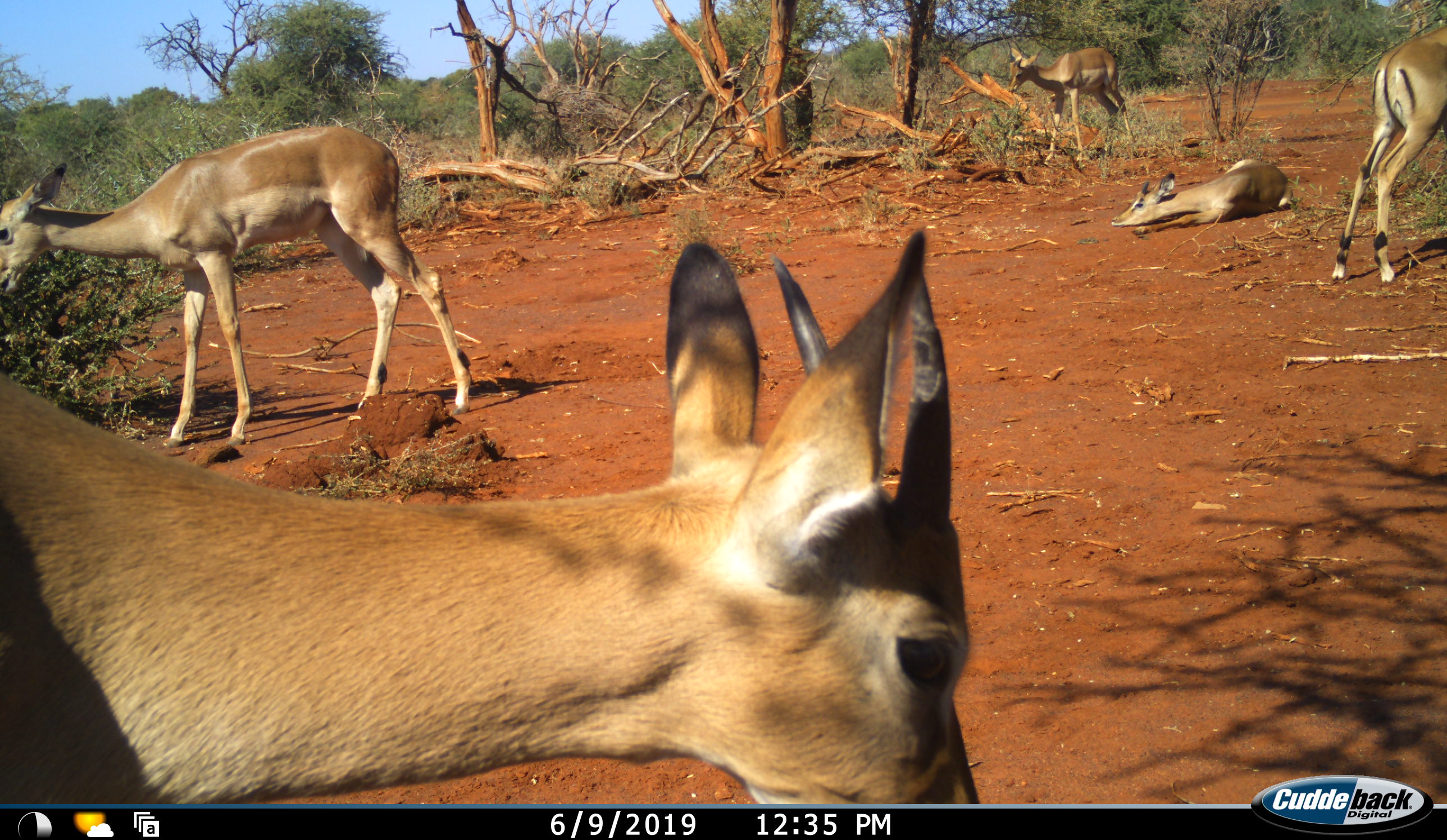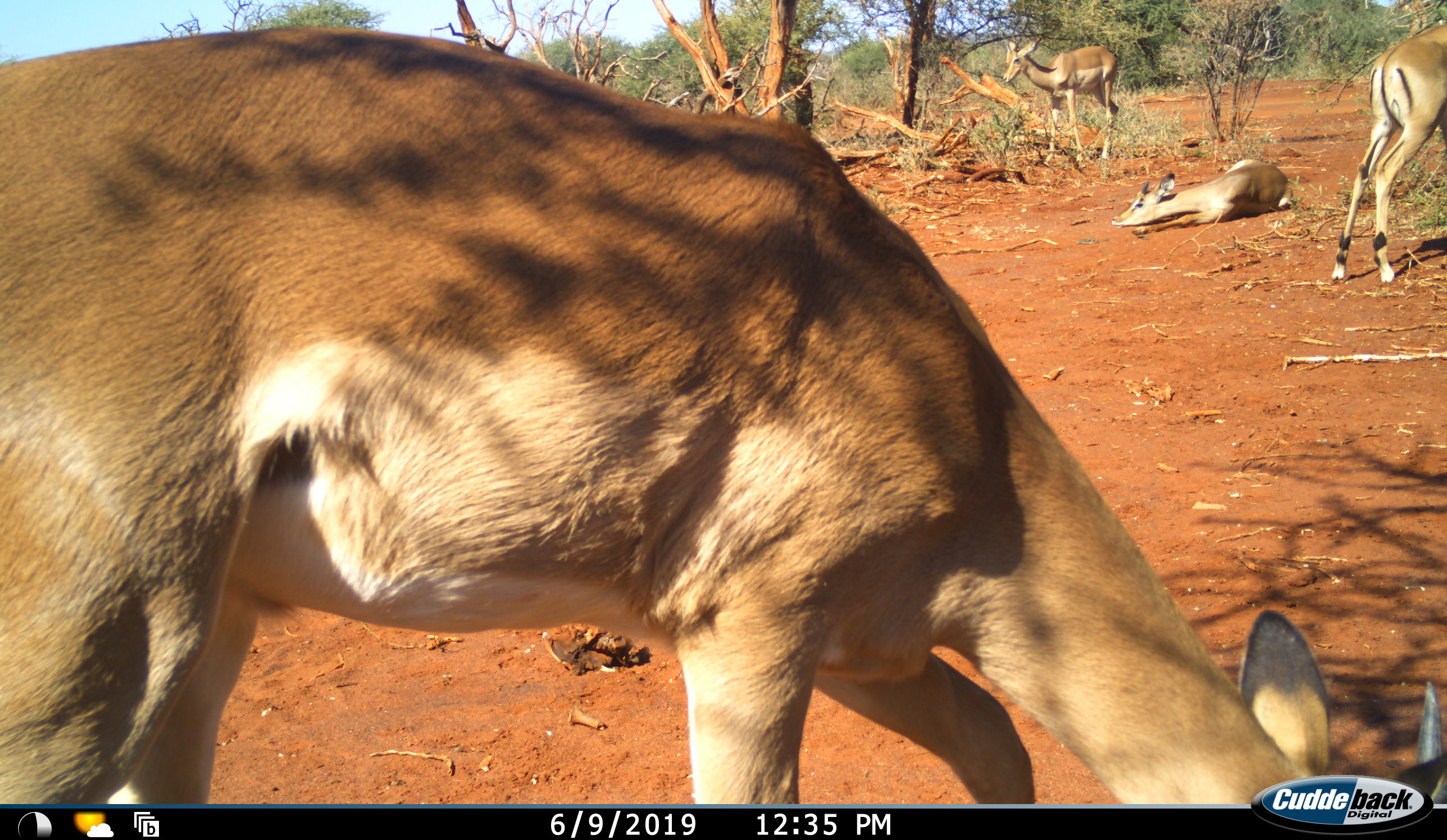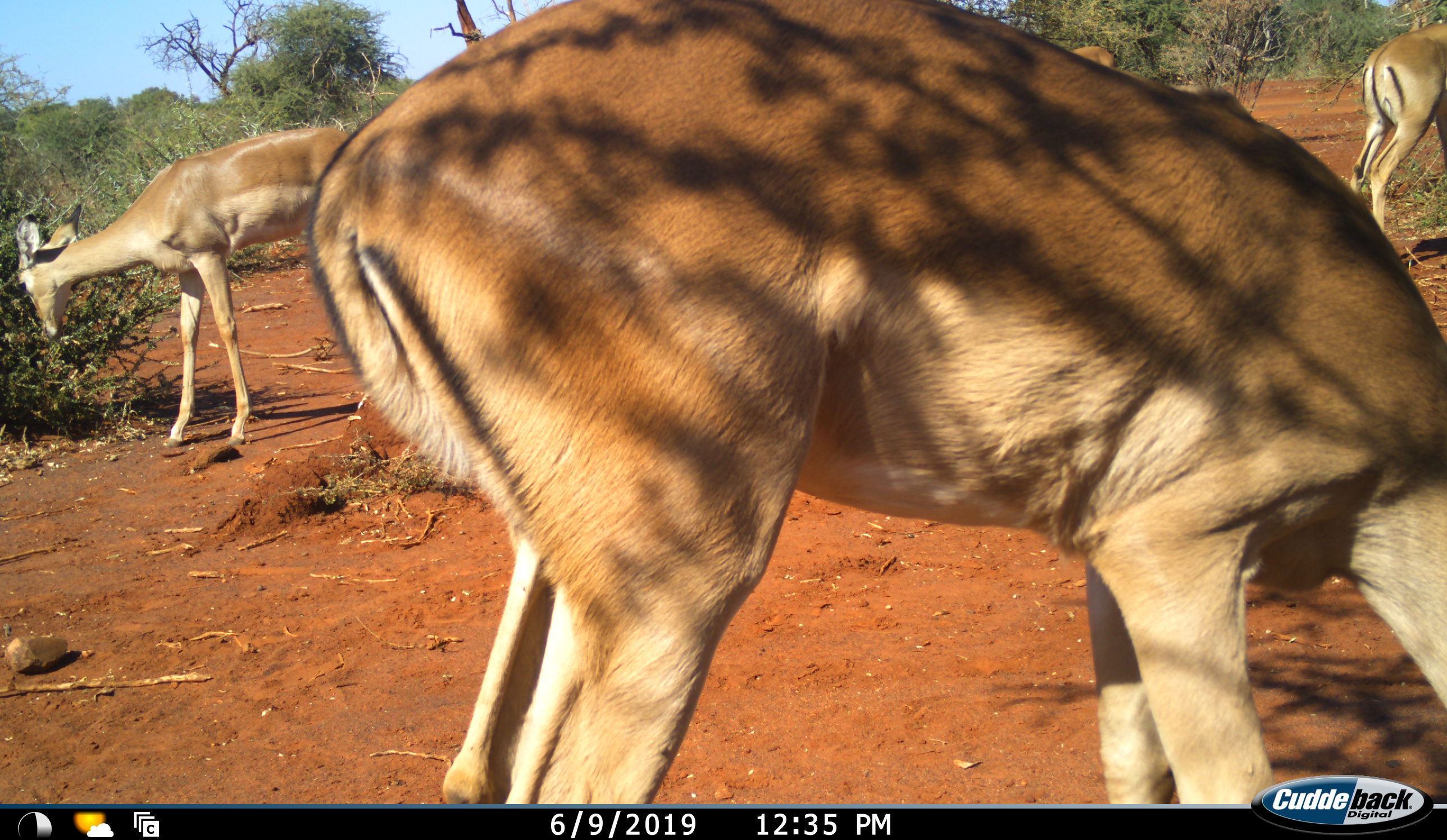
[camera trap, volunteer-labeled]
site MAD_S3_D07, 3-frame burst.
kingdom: Animalia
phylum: Chordata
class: Mammalia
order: Artiodactyla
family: Bovidae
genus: Aepyceros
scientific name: Aepyceros melampus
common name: impala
Impala (Aepyceros melampus), count 5. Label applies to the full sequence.